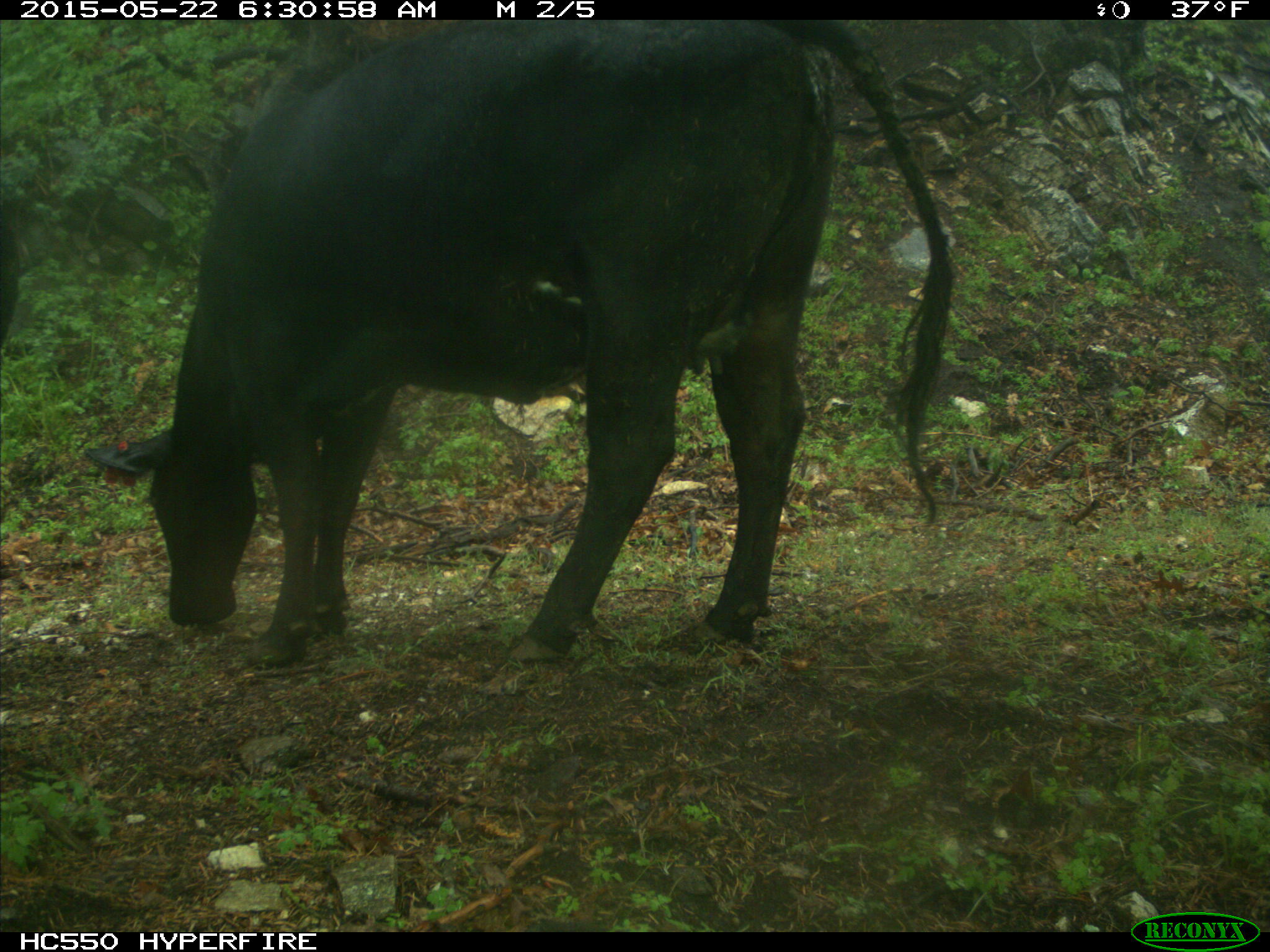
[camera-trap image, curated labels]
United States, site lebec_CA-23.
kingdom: Animalia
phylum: Chordata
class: Mammalia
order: Artiodactyla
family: Bovidae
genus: Bos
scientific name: Bos taurus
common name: domestic cow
Bos taurus (domestic cow).